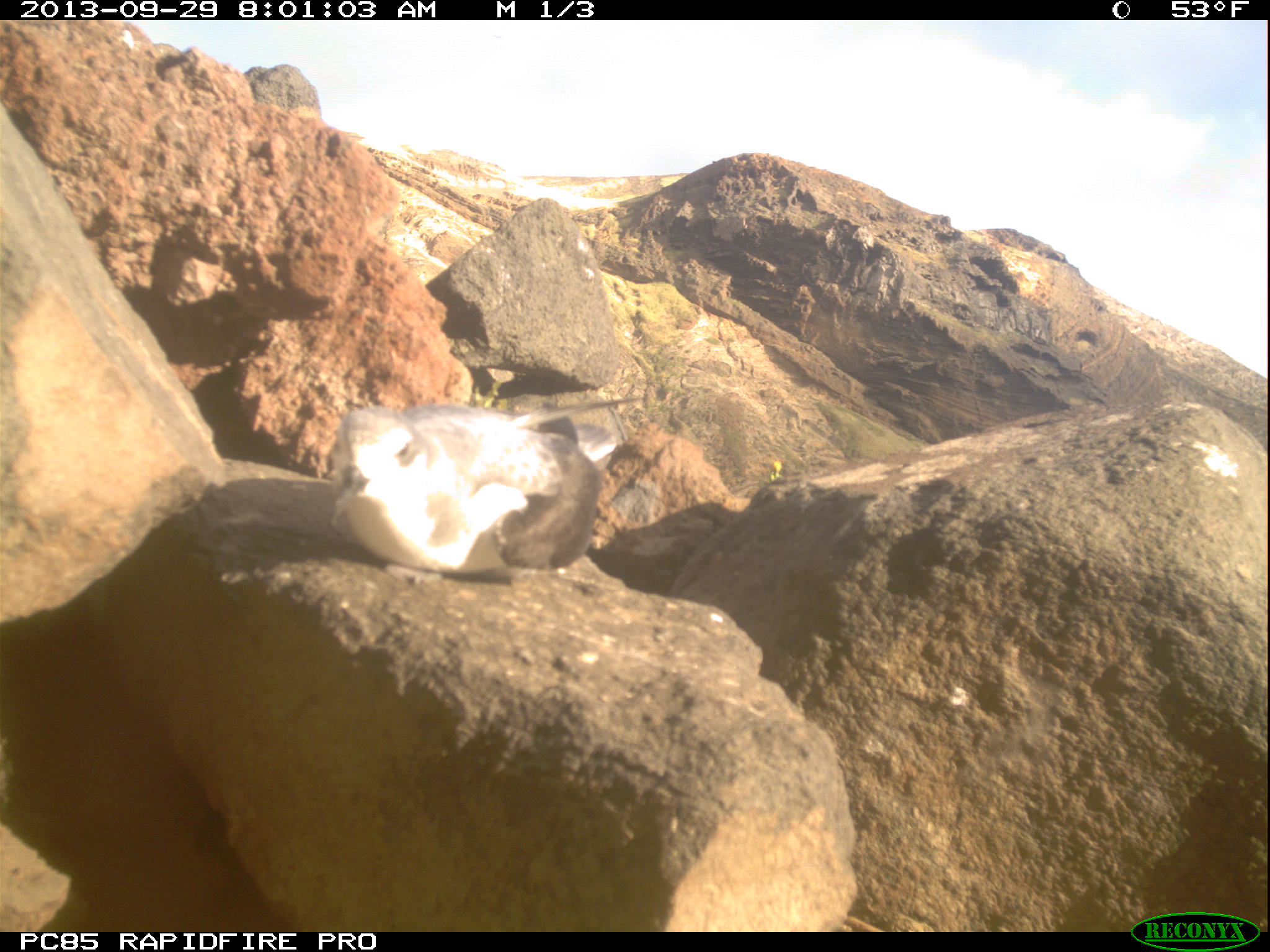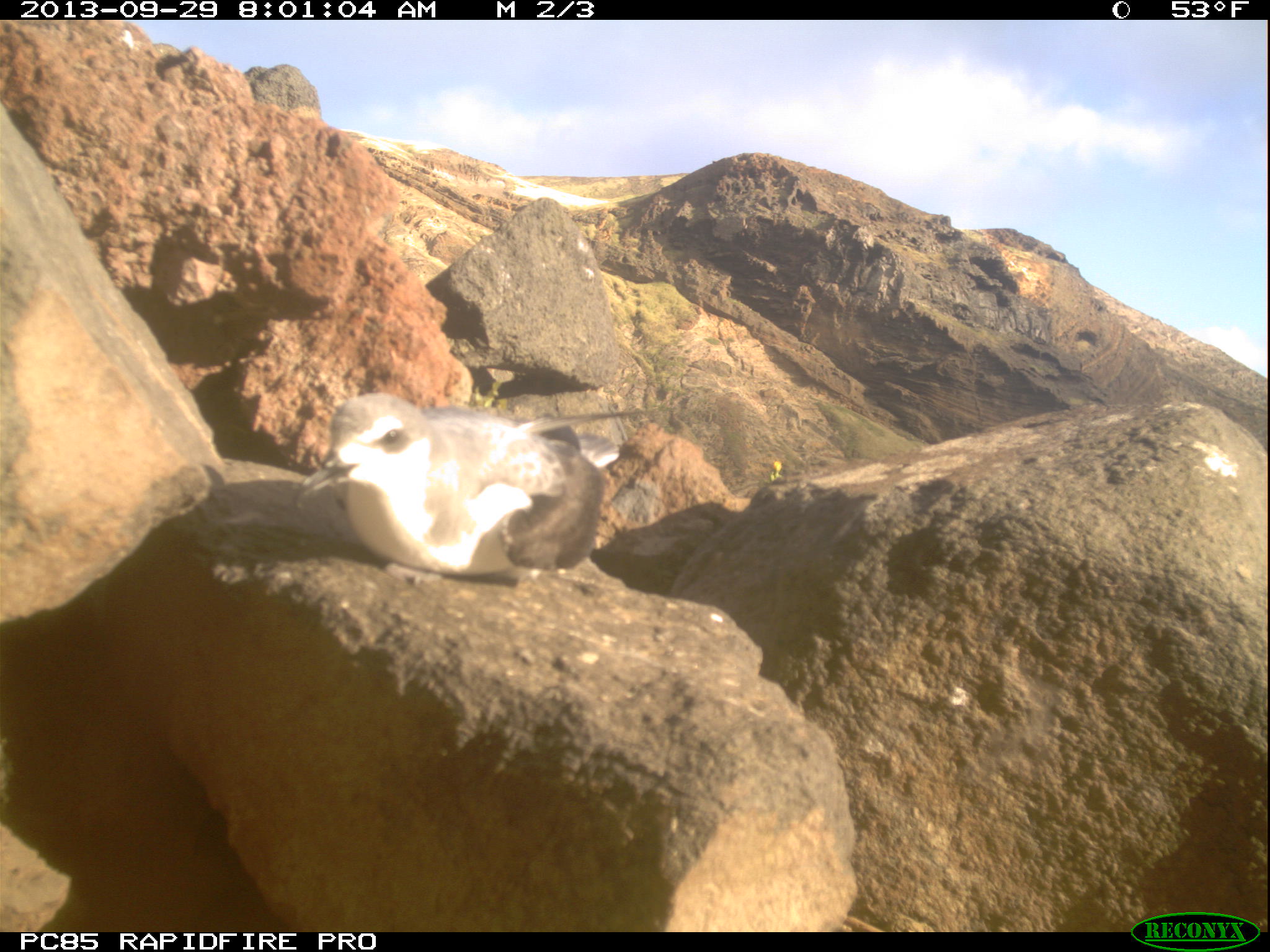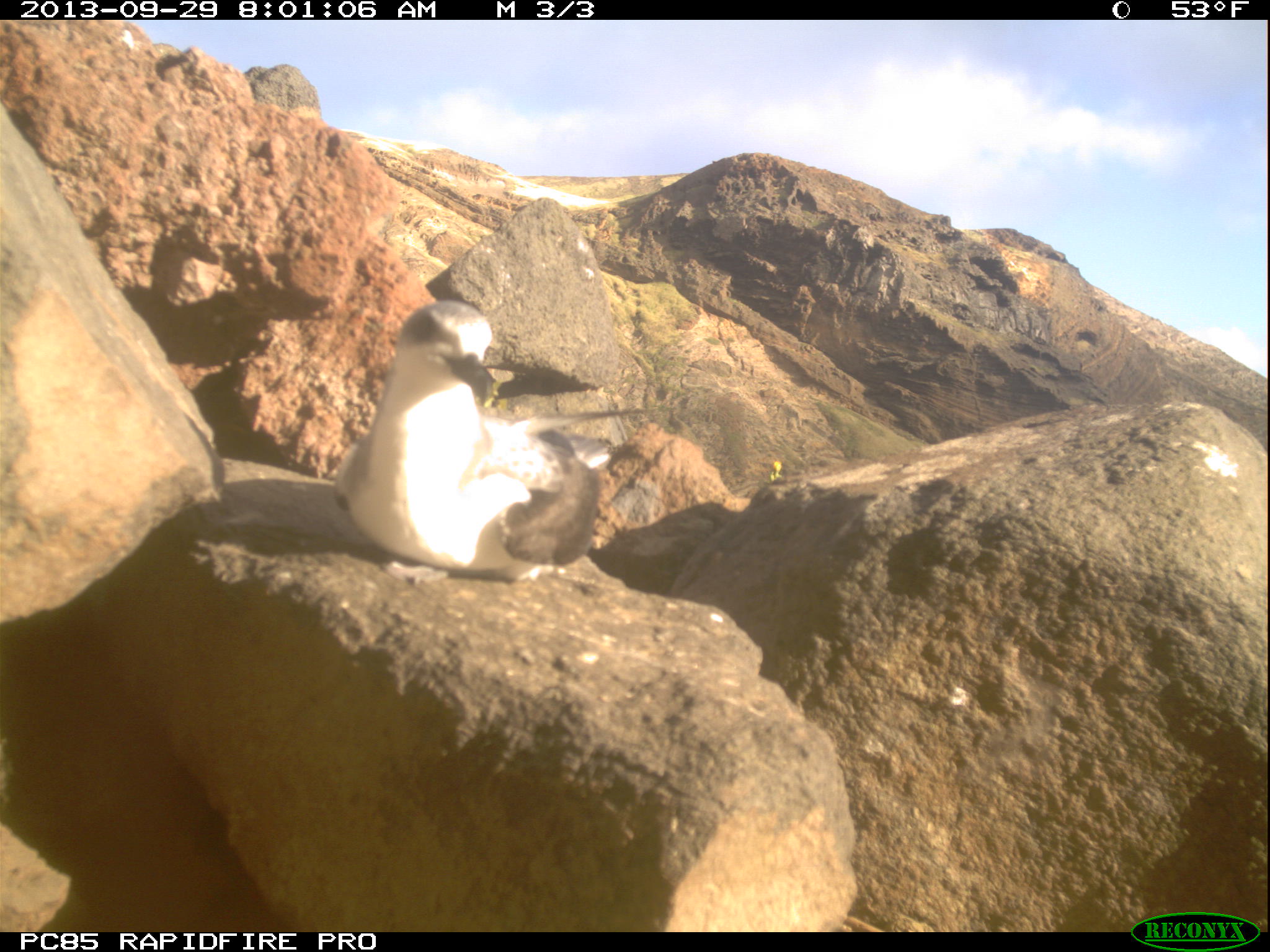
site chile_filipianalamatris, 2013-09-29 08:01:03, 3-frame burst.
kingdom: Animalia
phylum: Chordata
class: Aves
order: Procellariiformes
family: Procellariidae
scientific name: Procellariidae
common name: petrel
Petrel (Procellariidae).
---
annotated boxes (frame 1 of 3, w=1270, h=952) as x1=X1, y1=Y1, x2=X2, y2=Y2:
petrel: x1=318, y1=398, x2=624, y2=583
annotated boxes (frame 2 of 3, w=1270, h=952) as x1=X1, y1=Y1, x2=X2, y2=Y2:
petrel: x1=280, y1=387, x2=610, y2=586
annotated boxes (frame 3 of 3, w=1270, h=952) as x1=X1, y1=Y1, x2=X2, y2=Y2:
petrel: x1=323, y1=299, x2=612, y2=585